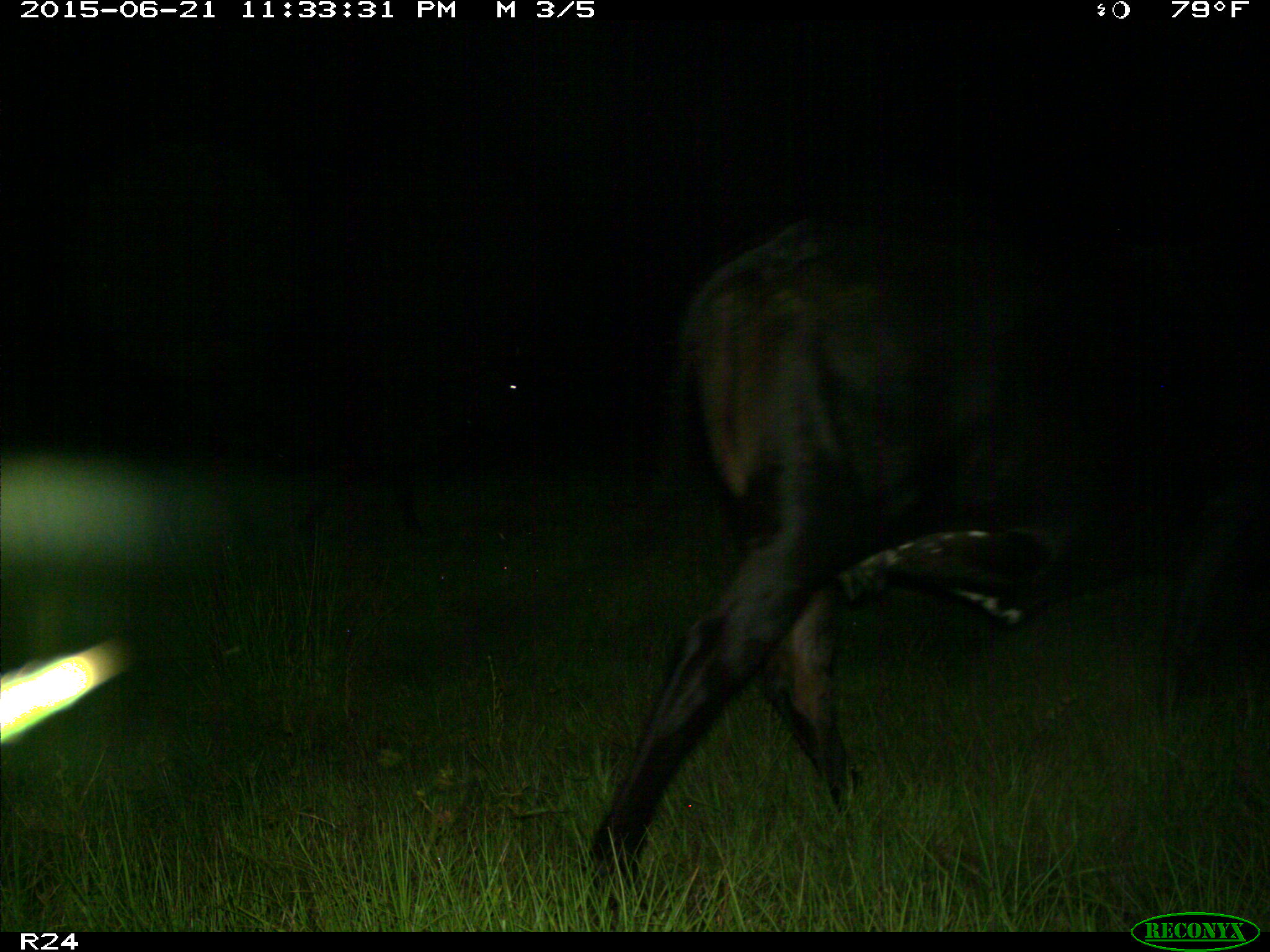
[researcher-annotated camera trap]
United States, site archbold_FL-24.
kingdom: Animalia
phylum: Chordata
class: Mammalia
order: Artiodactyla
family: Bovidae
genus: Bos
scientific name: Bos taurus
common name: domestic cow